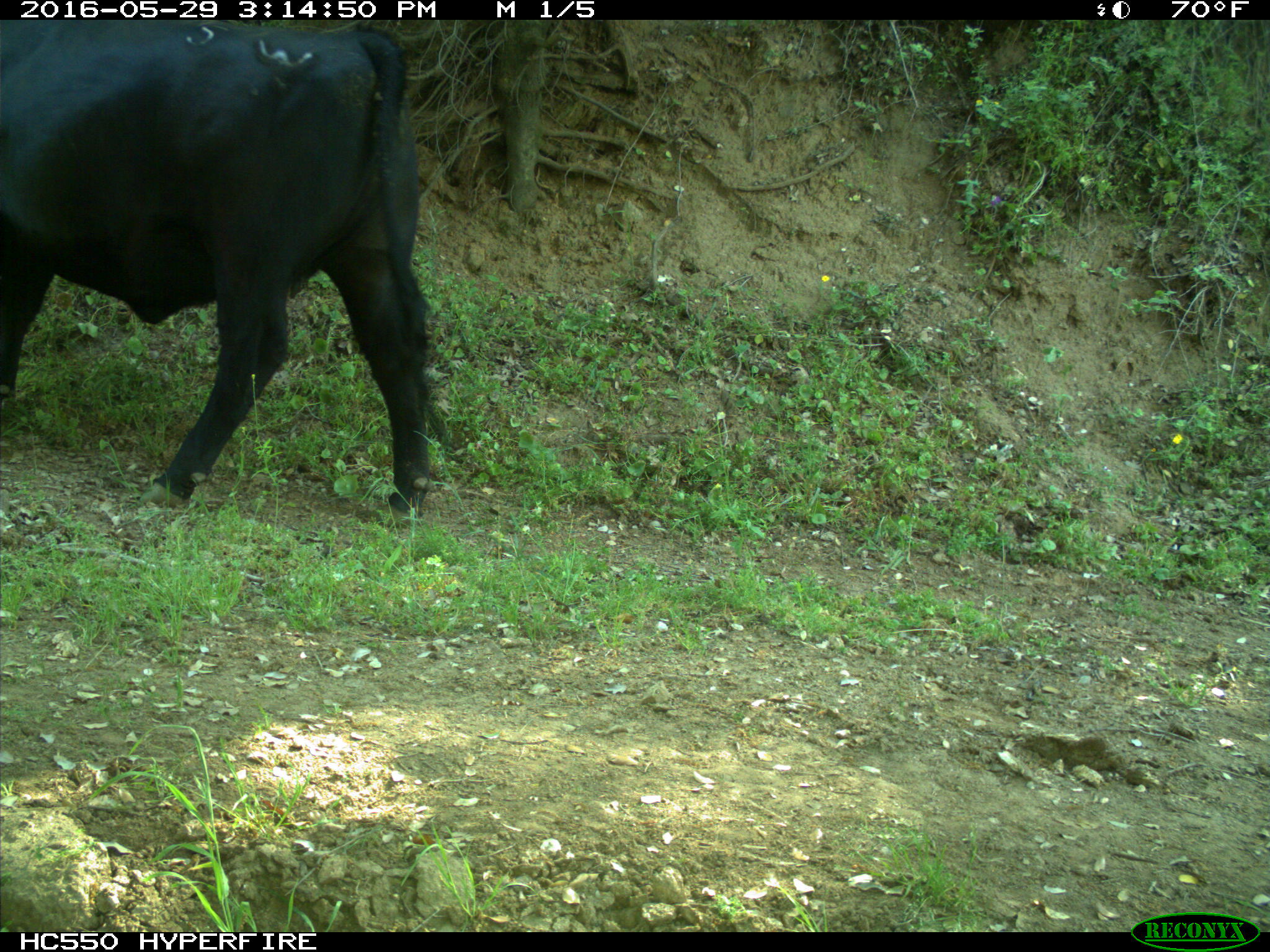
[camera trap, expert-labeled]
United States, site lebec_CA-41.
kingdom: Animalia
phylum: Chordata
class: Mammalia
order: Artiodactyla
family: Bovidae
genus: Bos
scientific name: Bos taurus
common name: domestic cow